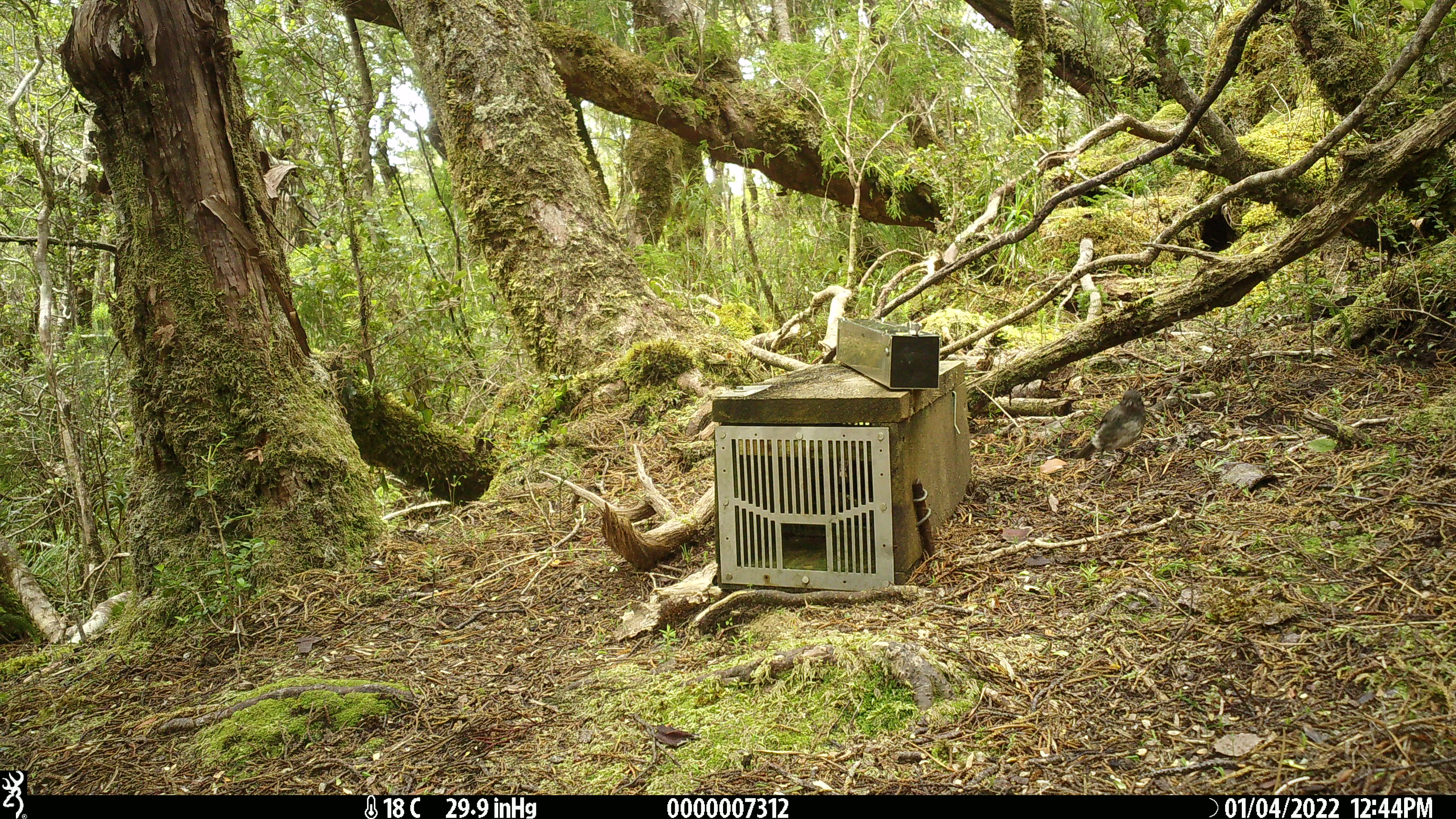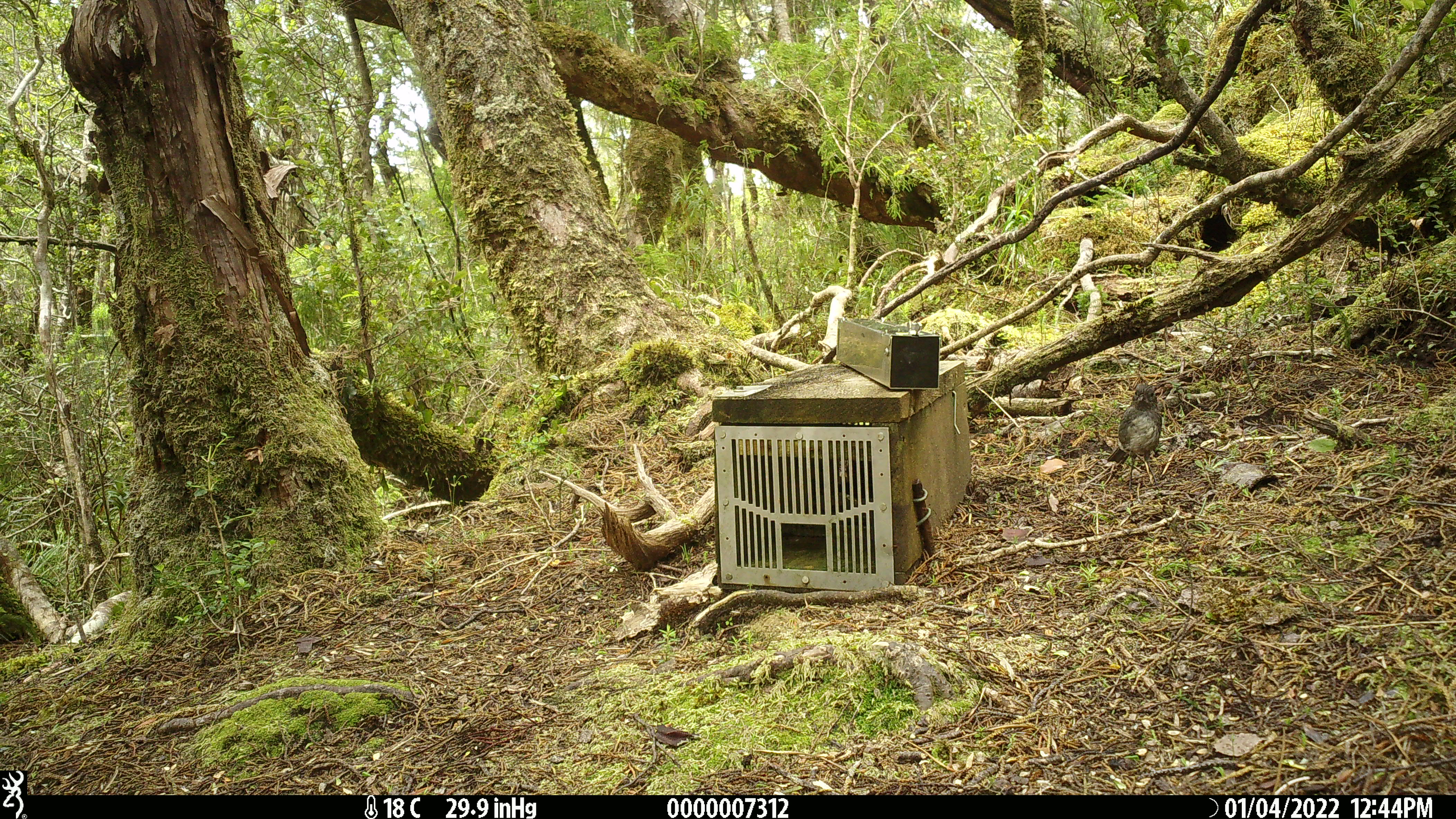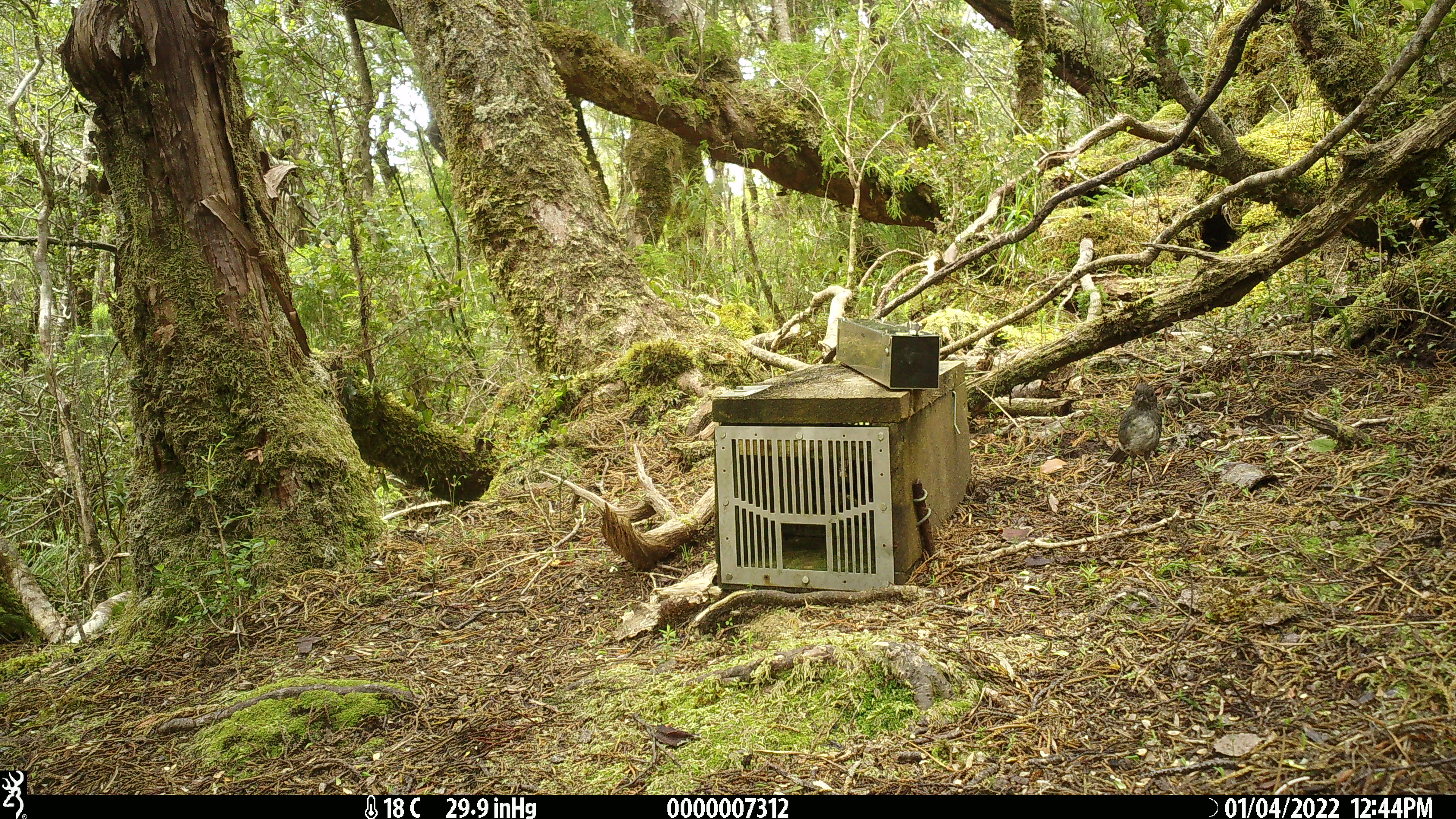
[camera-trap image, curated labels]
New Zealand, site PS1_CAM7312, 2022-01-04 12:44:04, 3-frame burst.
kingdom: Animalia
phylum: Chordata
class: Aves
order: Passeriformes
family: Petroicidae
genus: Petroica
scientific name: Petroica australis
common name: new zealand robin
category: robin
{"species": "robin (new zealand robin) (Petroica australis)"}